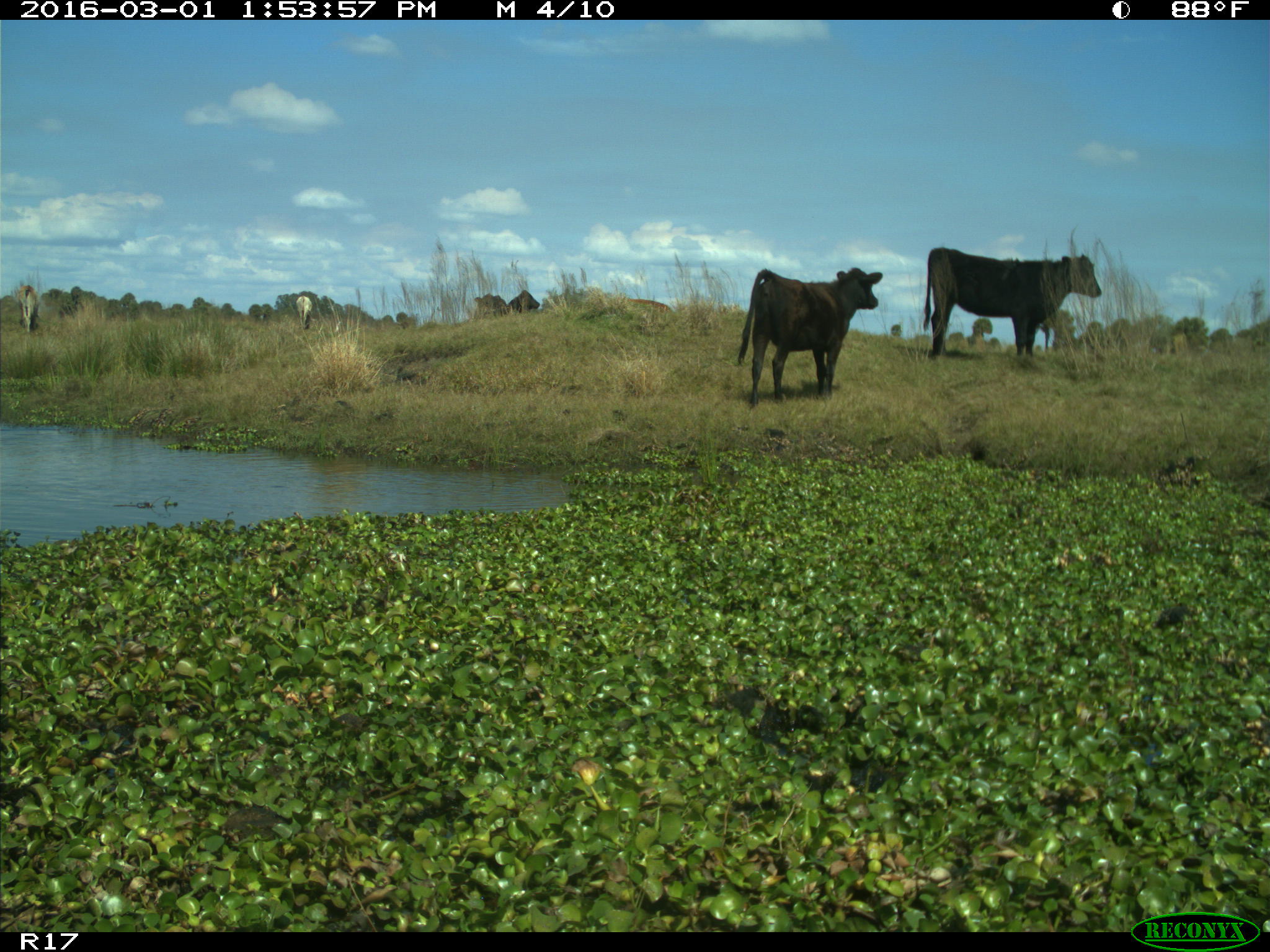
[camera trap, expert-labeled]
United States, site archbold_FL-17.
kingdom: Animalia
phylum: Chordata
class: Mammalia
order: Artiodactyla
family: Bovidae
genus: Bos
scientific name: Bos taurus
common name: domestic cow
Bos taurus (domestic cow).